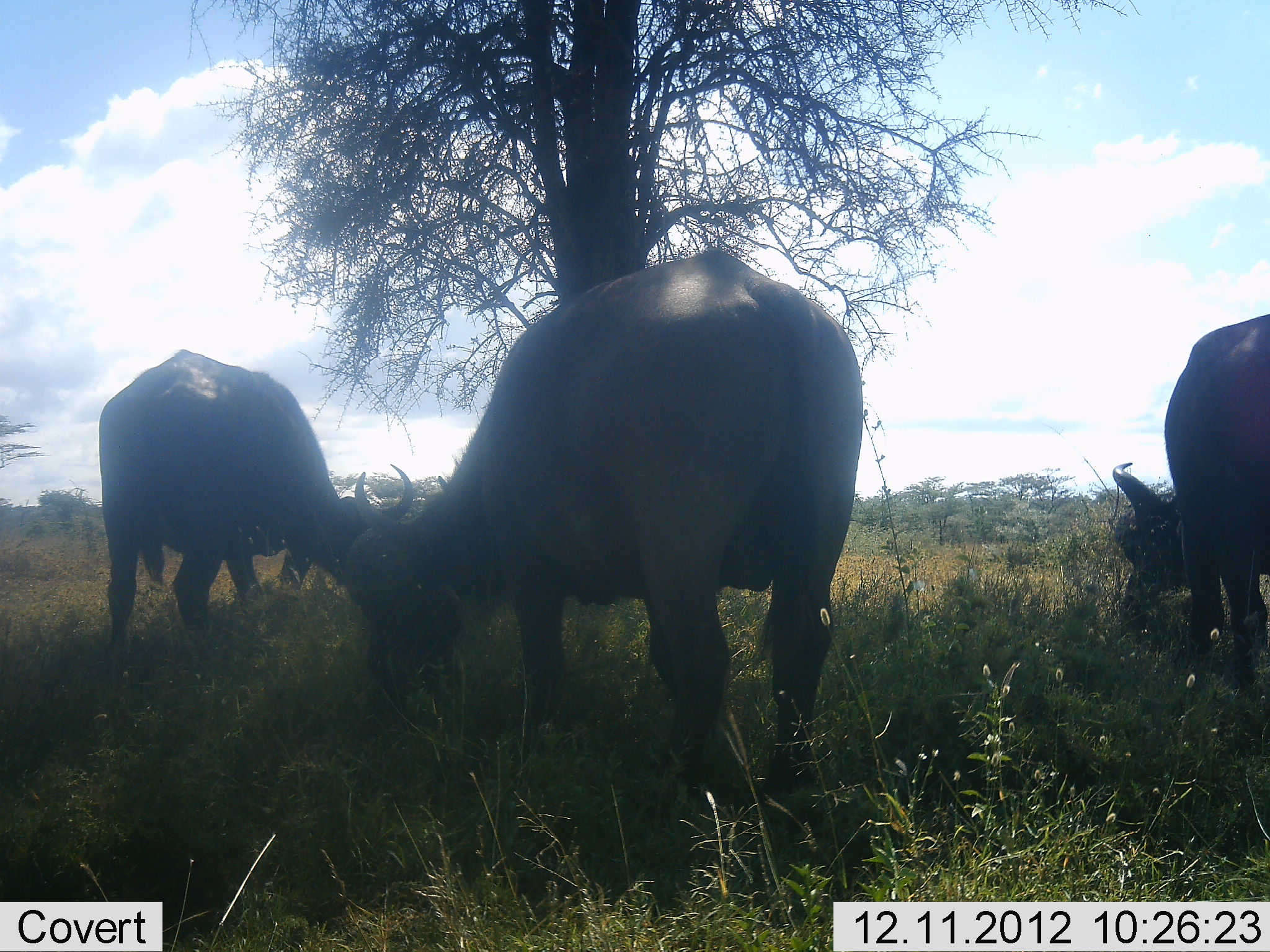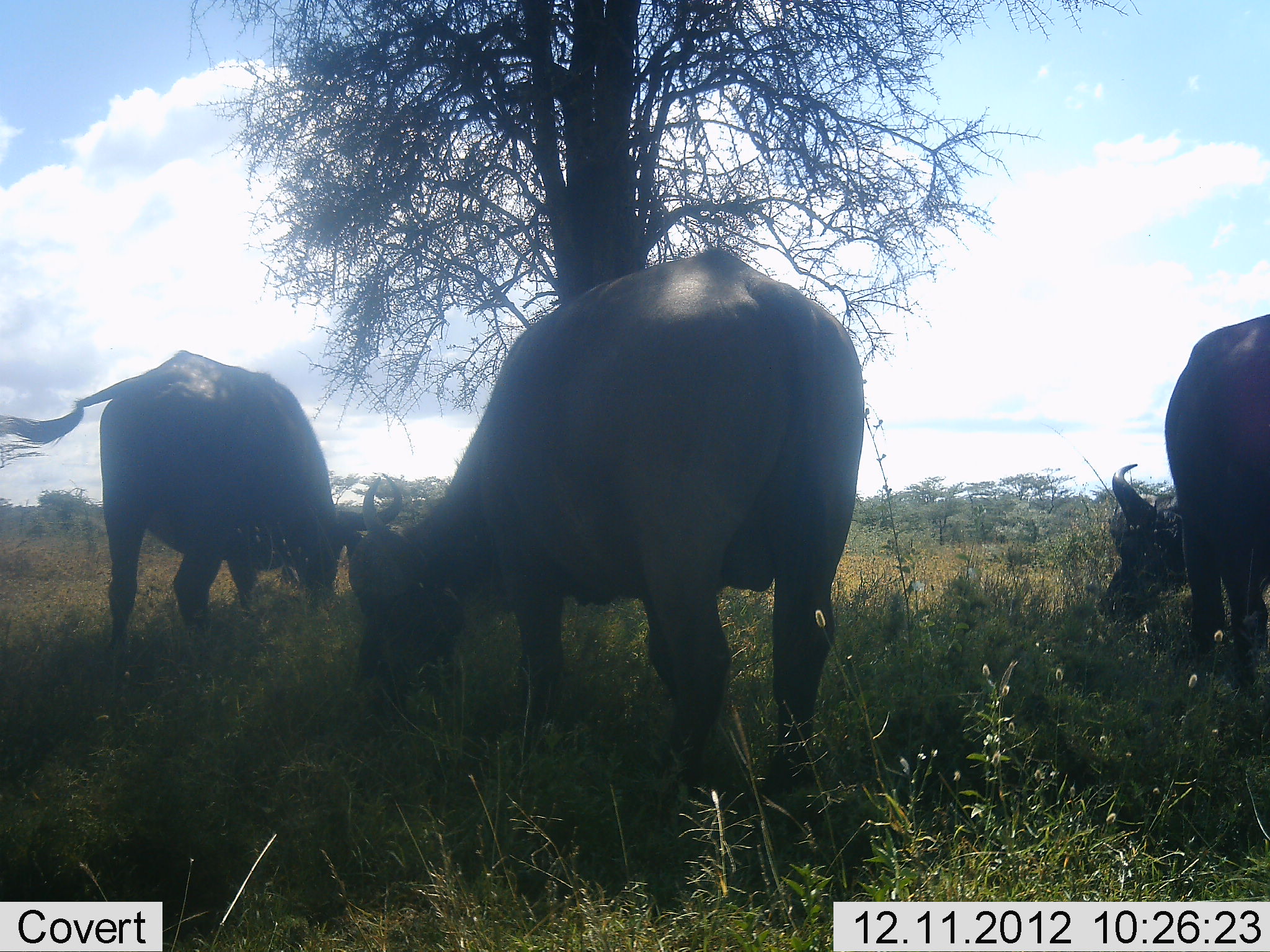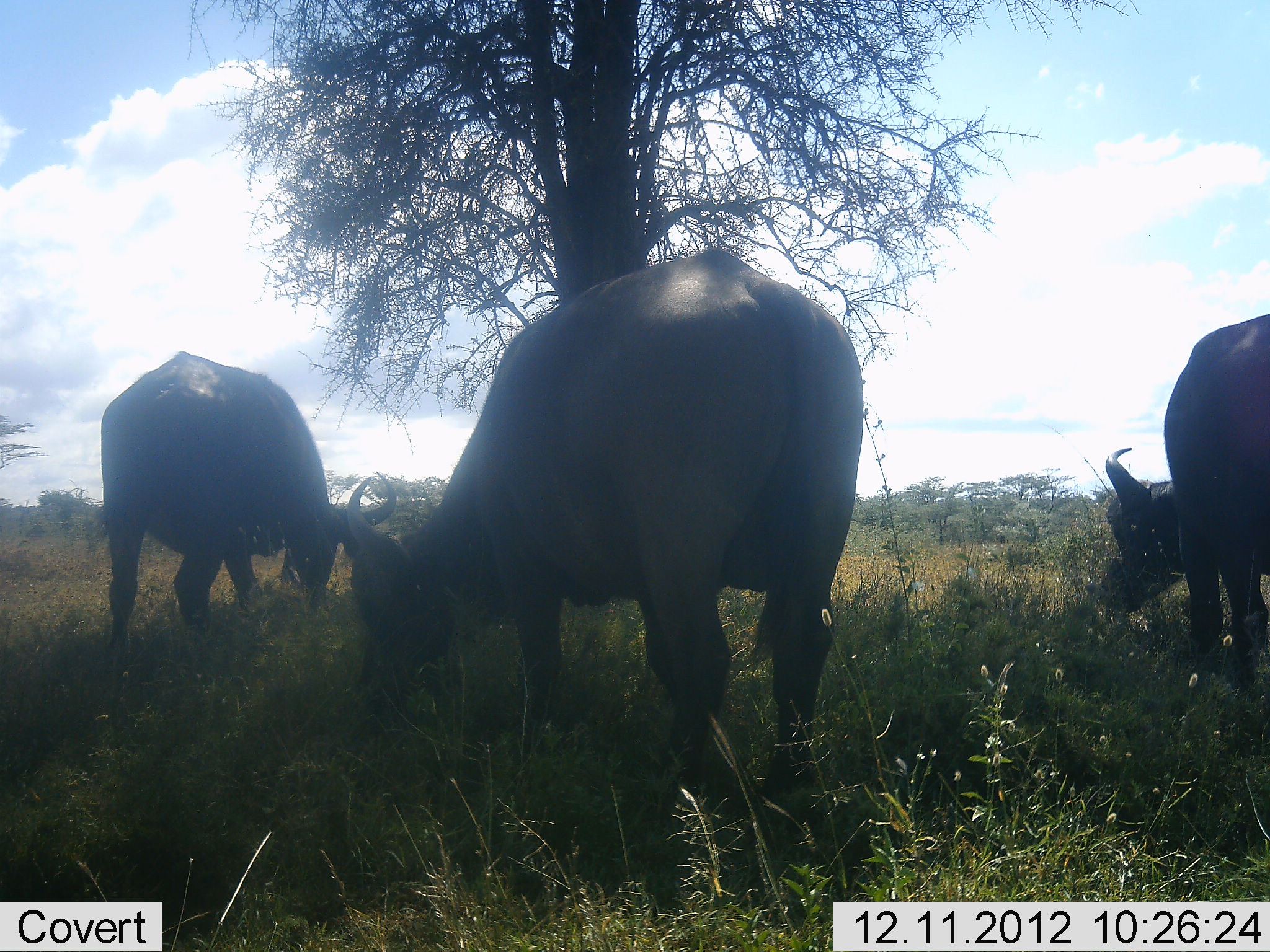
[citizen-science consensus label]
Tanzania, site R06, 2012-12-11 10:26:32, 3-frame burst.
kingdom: Animalia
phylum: Chordata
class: Mammalia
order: Artiodactyla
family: Bovidae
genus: Syncerus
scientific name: Syncerus caffer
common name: cape buffalo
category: buffalo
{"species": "buffalo (cape buffalo) (Syncerus caffer)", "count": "3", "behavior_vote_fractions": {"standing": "30%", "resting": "0%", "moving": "0%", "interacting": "0%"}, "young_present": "0%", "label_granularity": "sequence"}